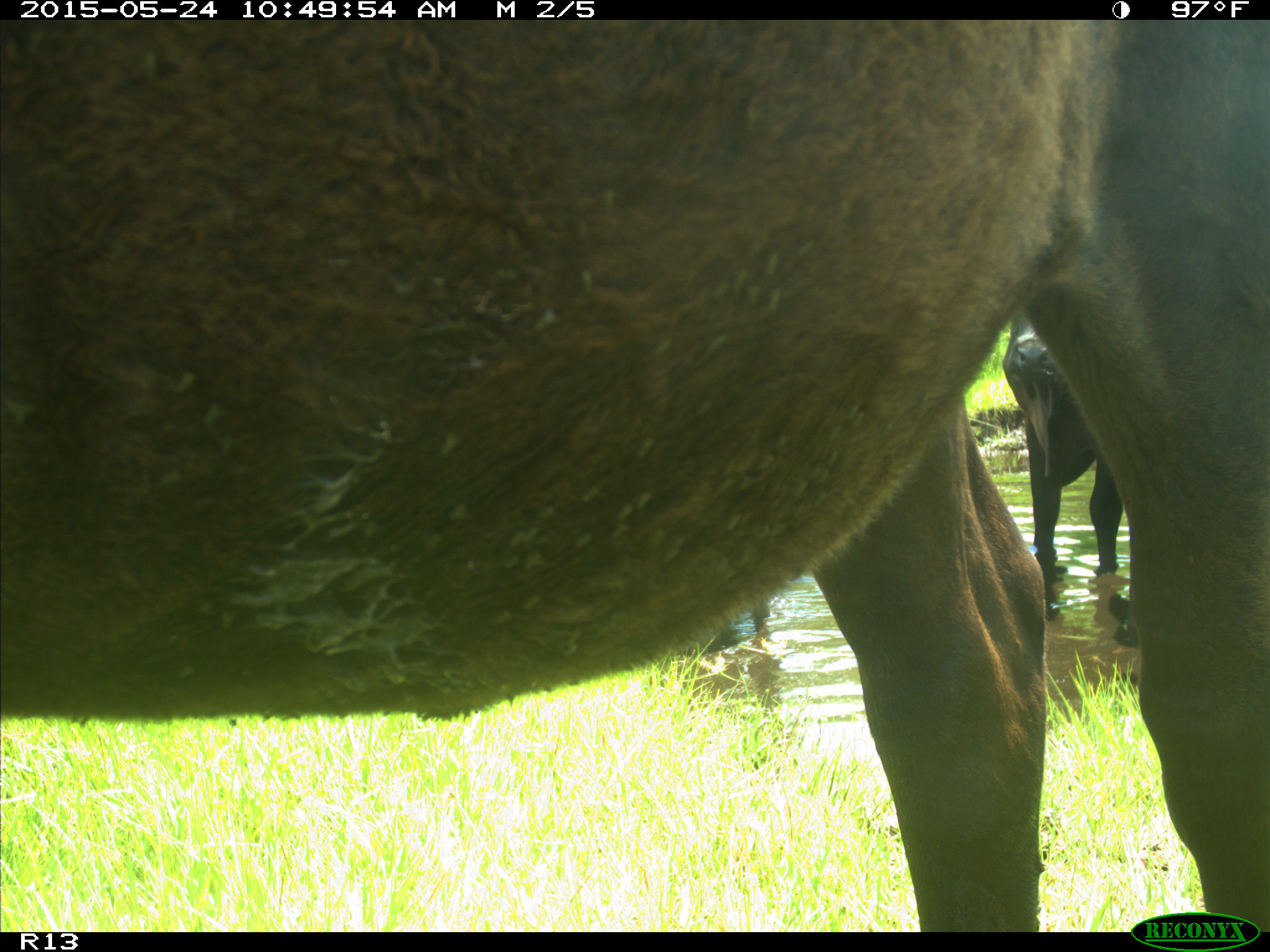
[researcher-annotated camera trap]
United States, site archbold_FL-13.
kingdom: Animalia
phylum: Chordata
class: Mammalia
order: Artiodactyla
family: Bovidae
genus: Bos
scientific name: Bos taurus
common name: domestic cow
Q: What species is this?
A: Bos taurus (domestic cow).